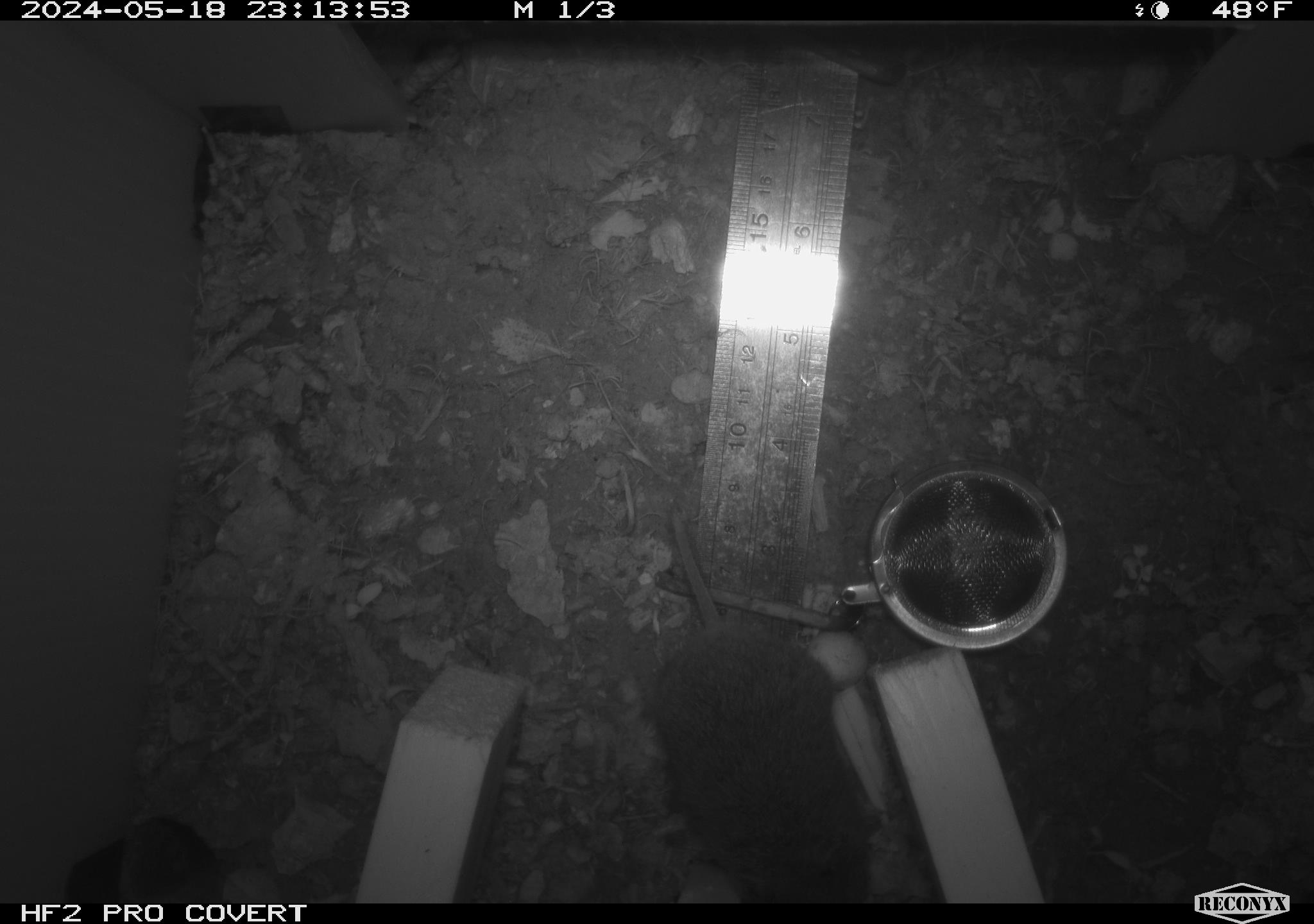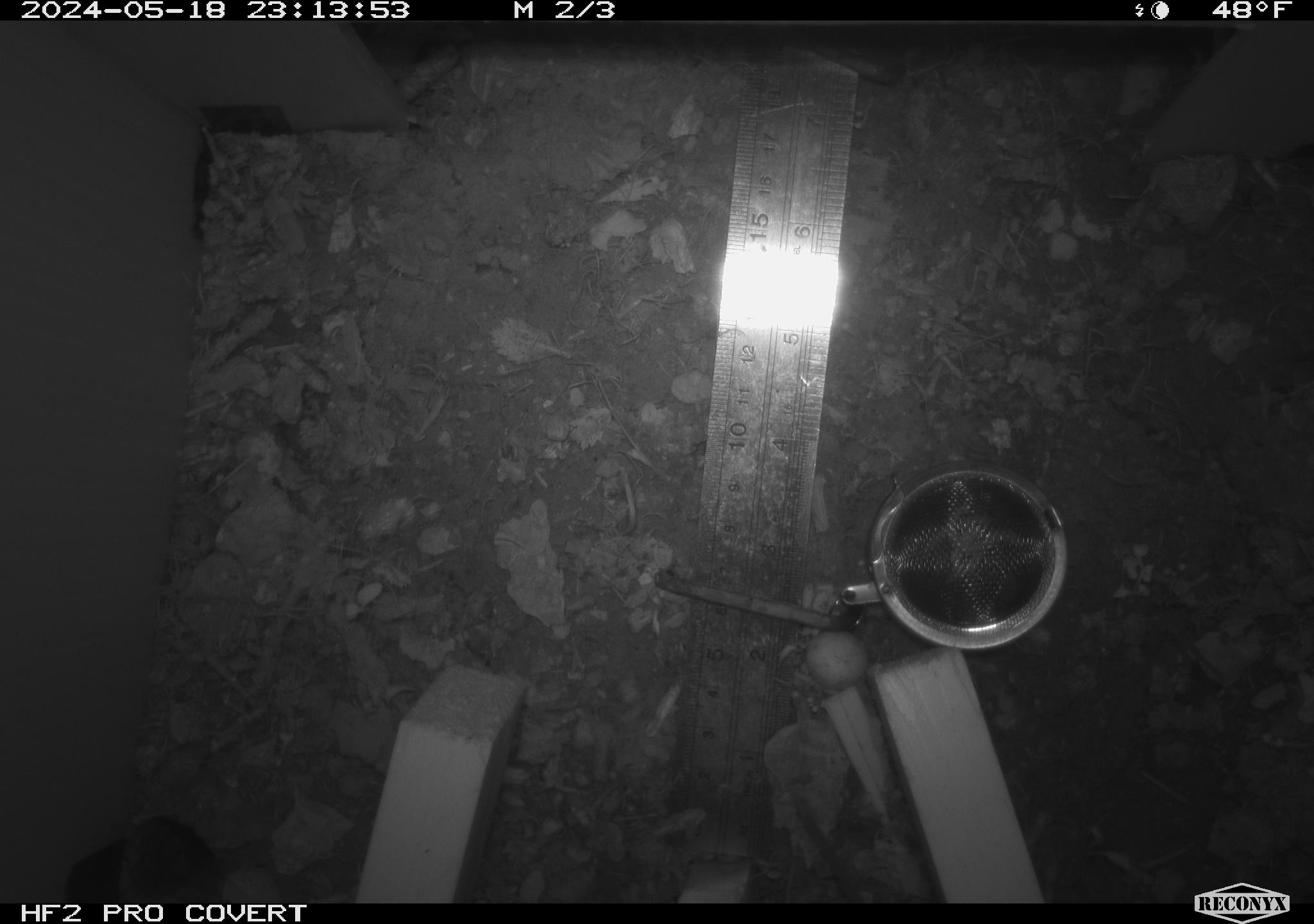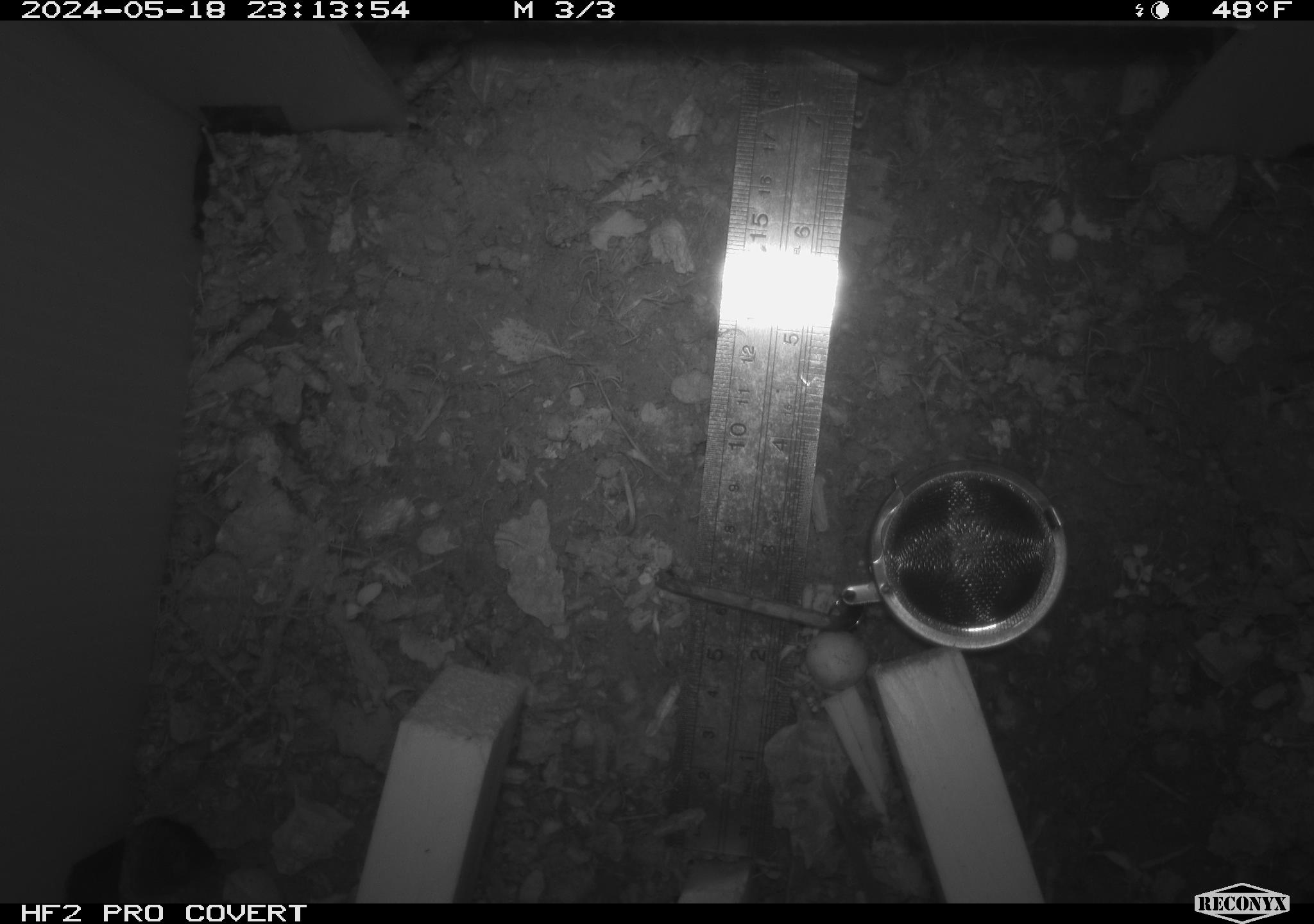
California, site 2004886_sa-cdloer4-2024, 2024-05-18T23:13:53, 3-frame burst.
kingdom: Animalia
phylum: Chordata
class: Mammalia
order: Rodentia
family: Cricetidae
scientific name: Arvicolinae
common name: voles, lemmings, and muskrats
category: arvicolinae subfamily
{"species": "arvicolinae subfamily (voles, lemmings, and muskrats) (Arvicolinae)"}